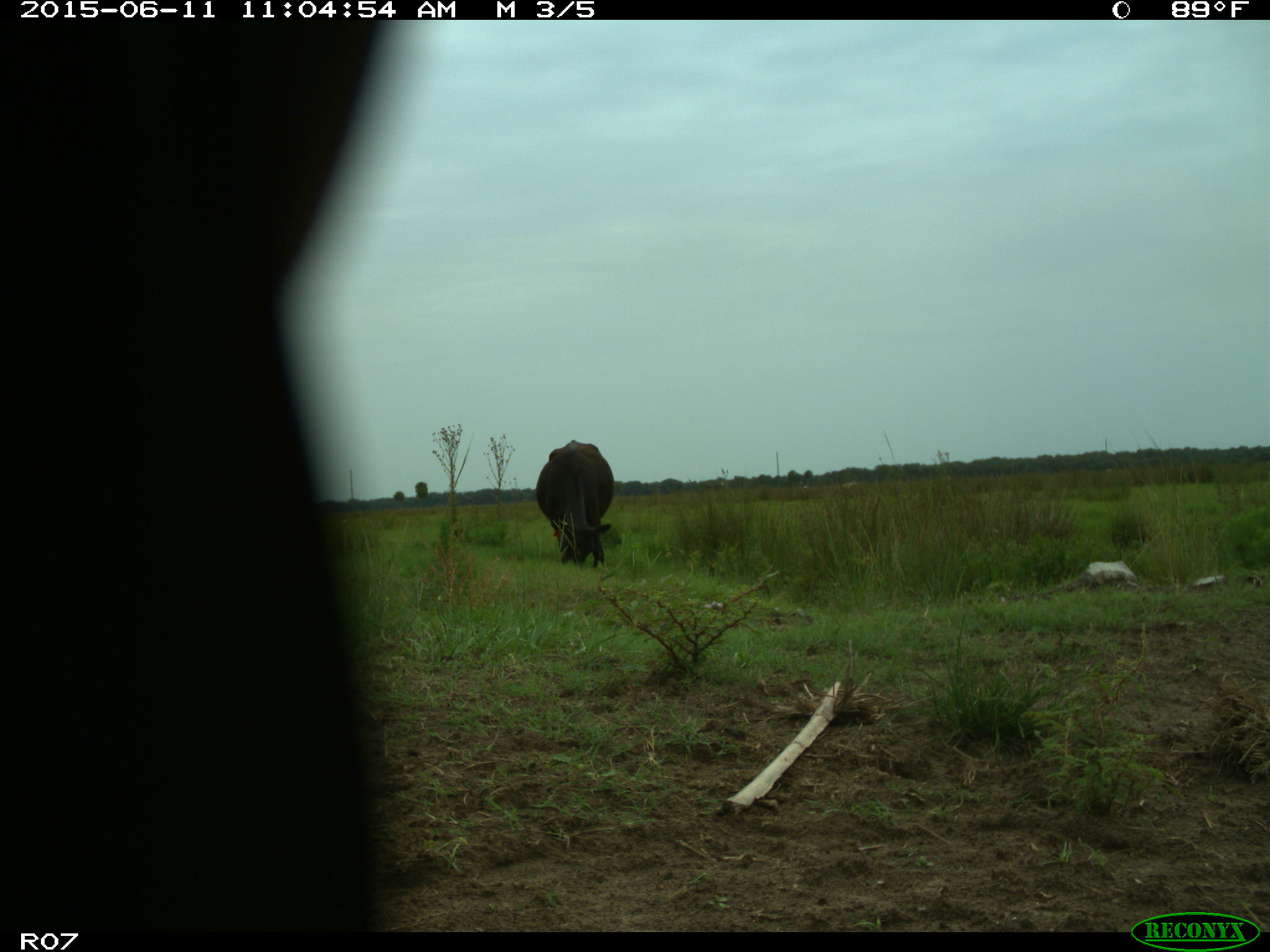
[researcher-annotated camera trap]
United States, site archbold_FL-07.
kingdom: Animalia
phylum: Chordata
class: Mammalia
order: Artiodactyla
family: Bovidae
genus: Bos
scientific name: Bos taurus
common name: domestic cow